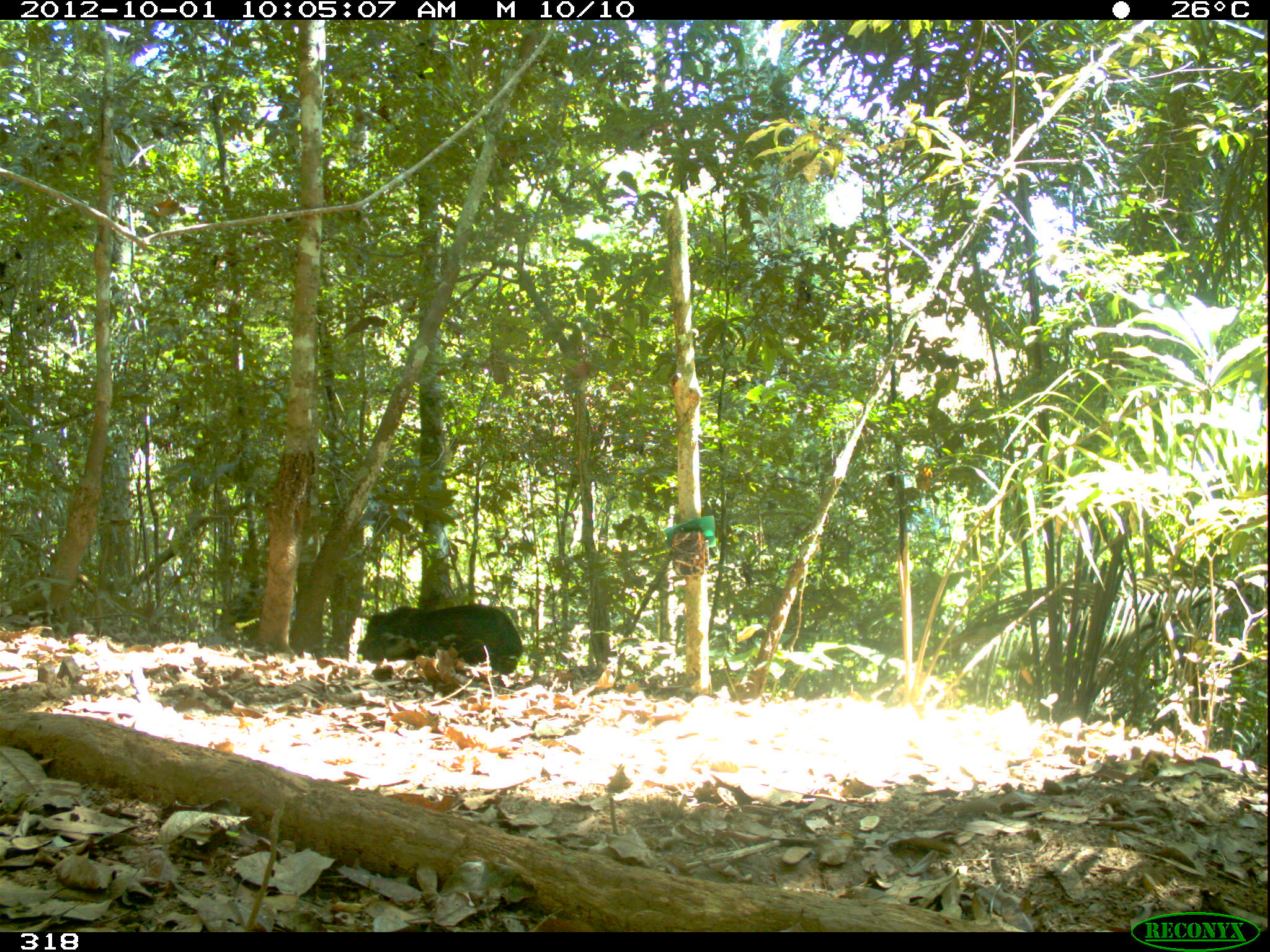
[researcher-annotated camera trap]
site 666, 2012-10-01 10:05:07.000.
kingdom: Animalia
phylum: Chordata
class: Mammalia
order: Artiodactyla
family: Tayassuidae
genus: Tayassu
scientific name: Tayassu pecari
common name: white-lipped peccary